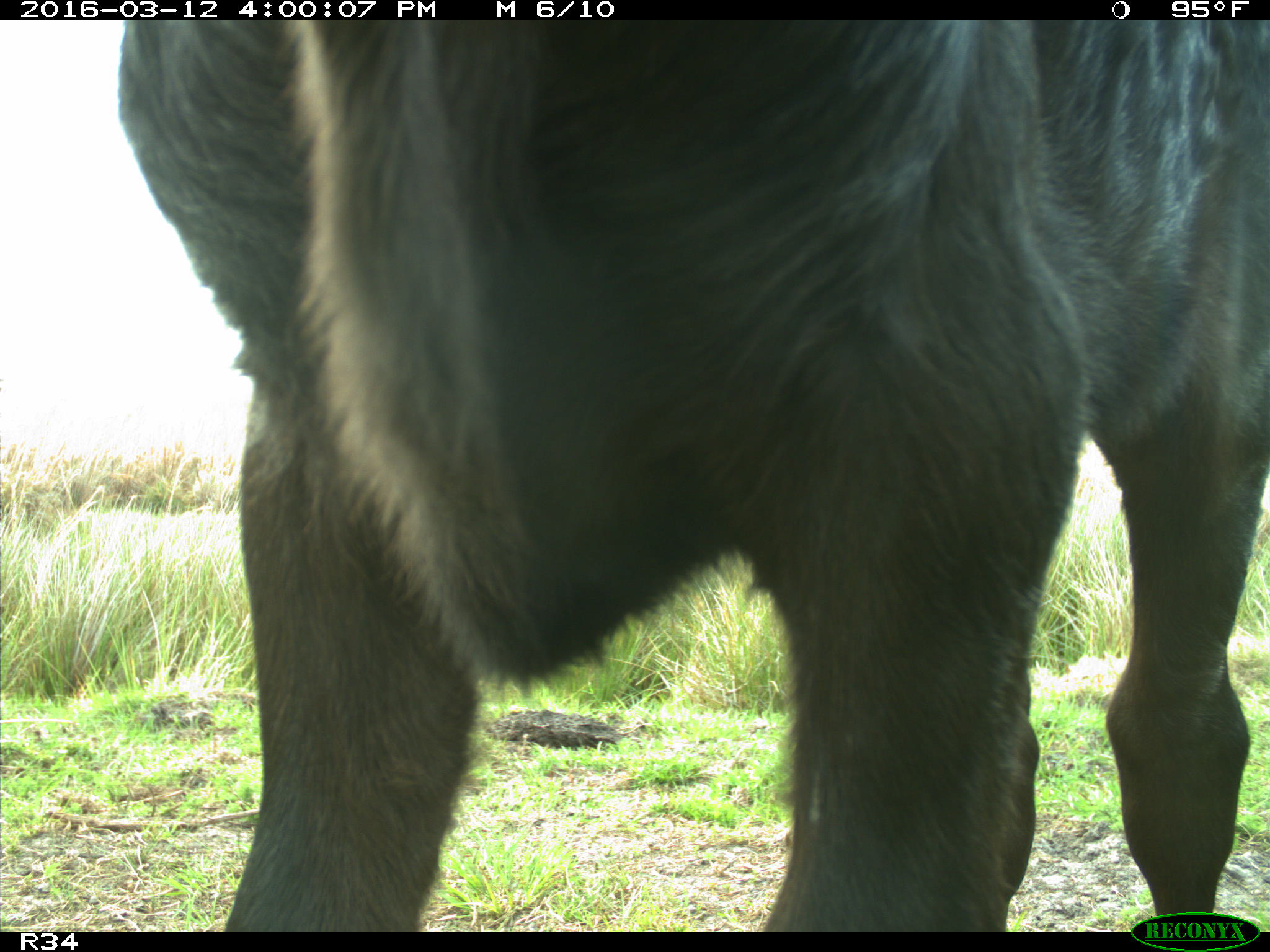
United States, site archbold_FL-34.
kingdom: Animalia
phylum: Chordata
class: Mammalia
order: Artiodactyla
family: Bovidae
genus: Bos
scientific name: Bos taurus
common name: domestic cow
Bos taurus (domestic cow).